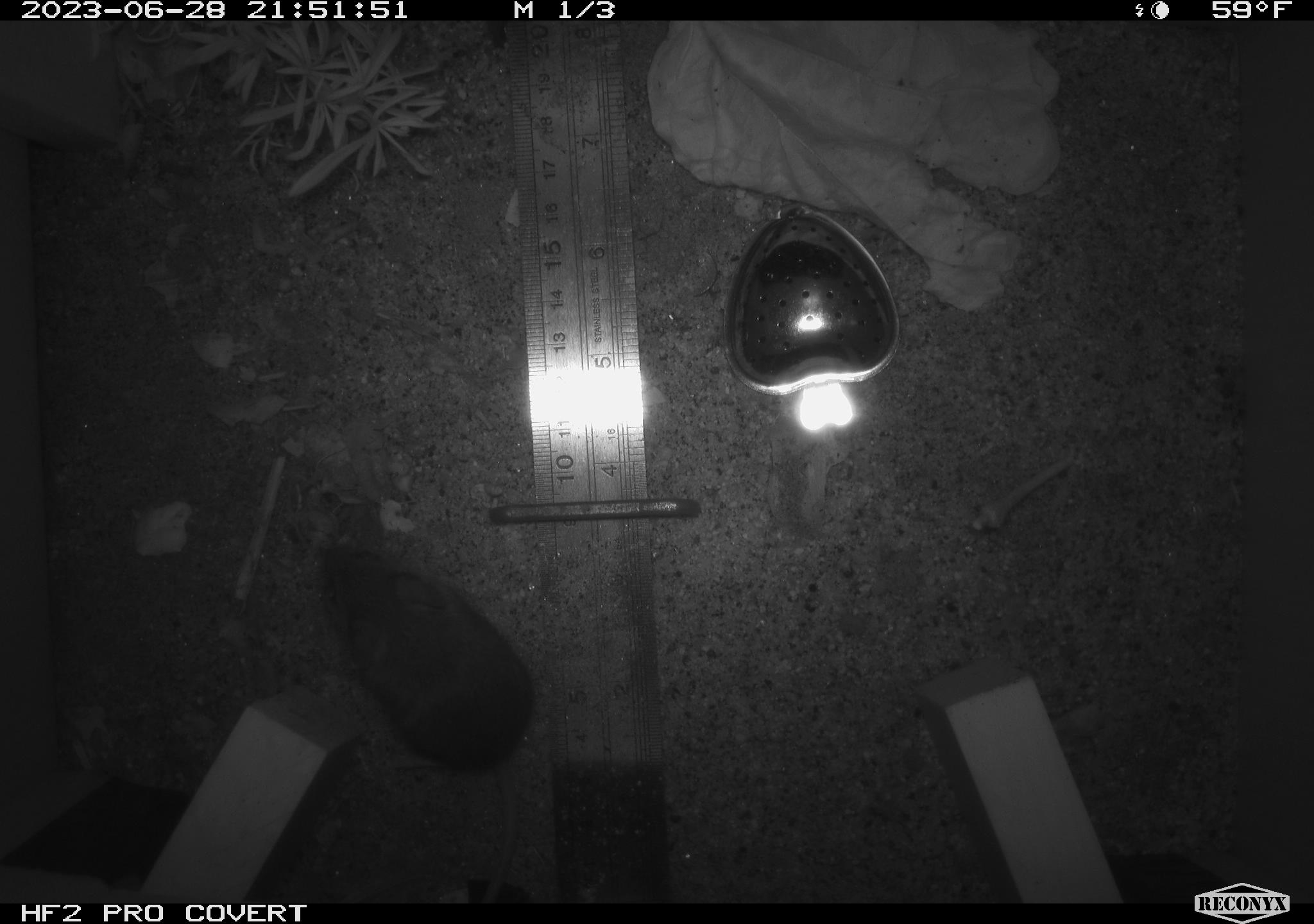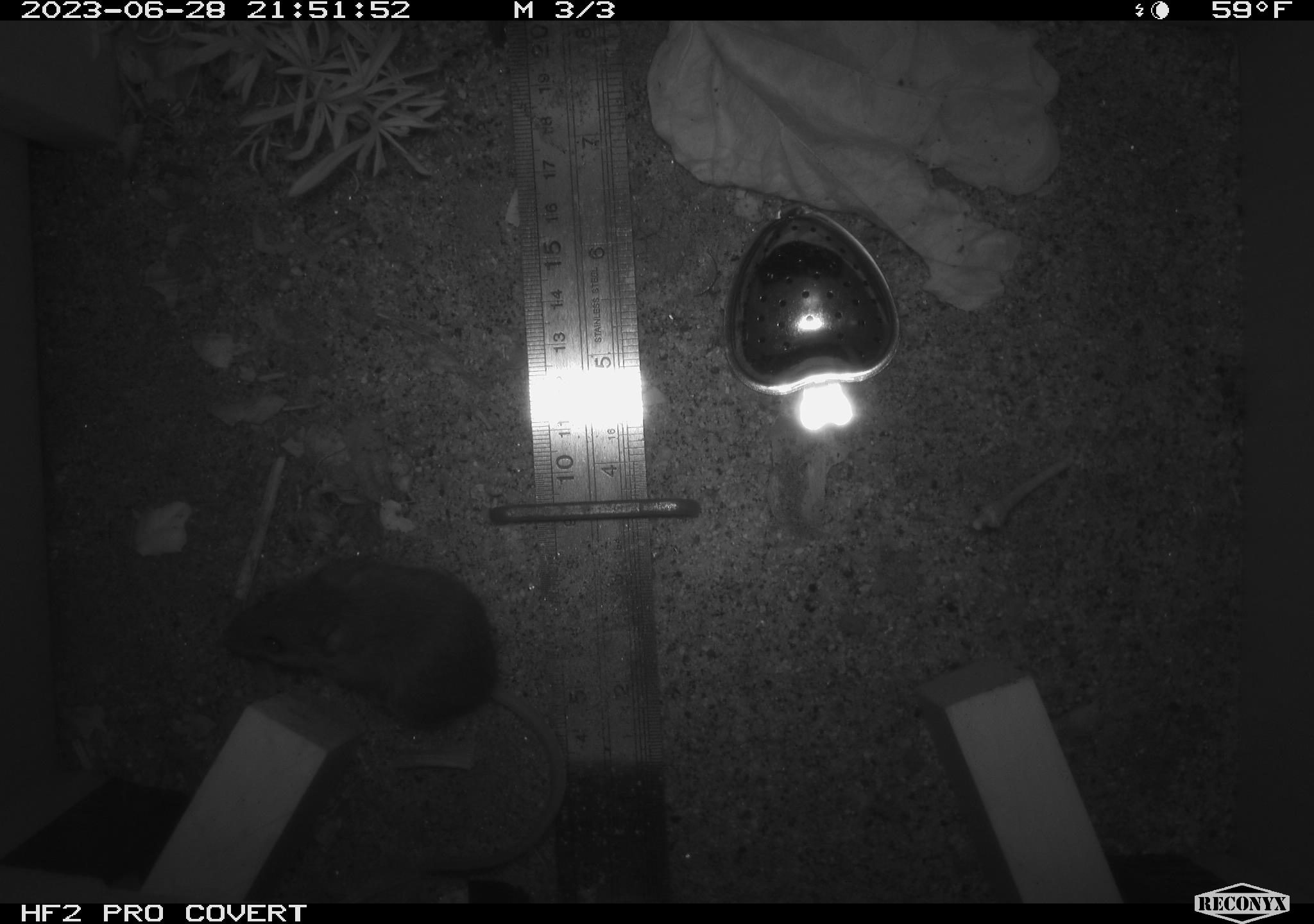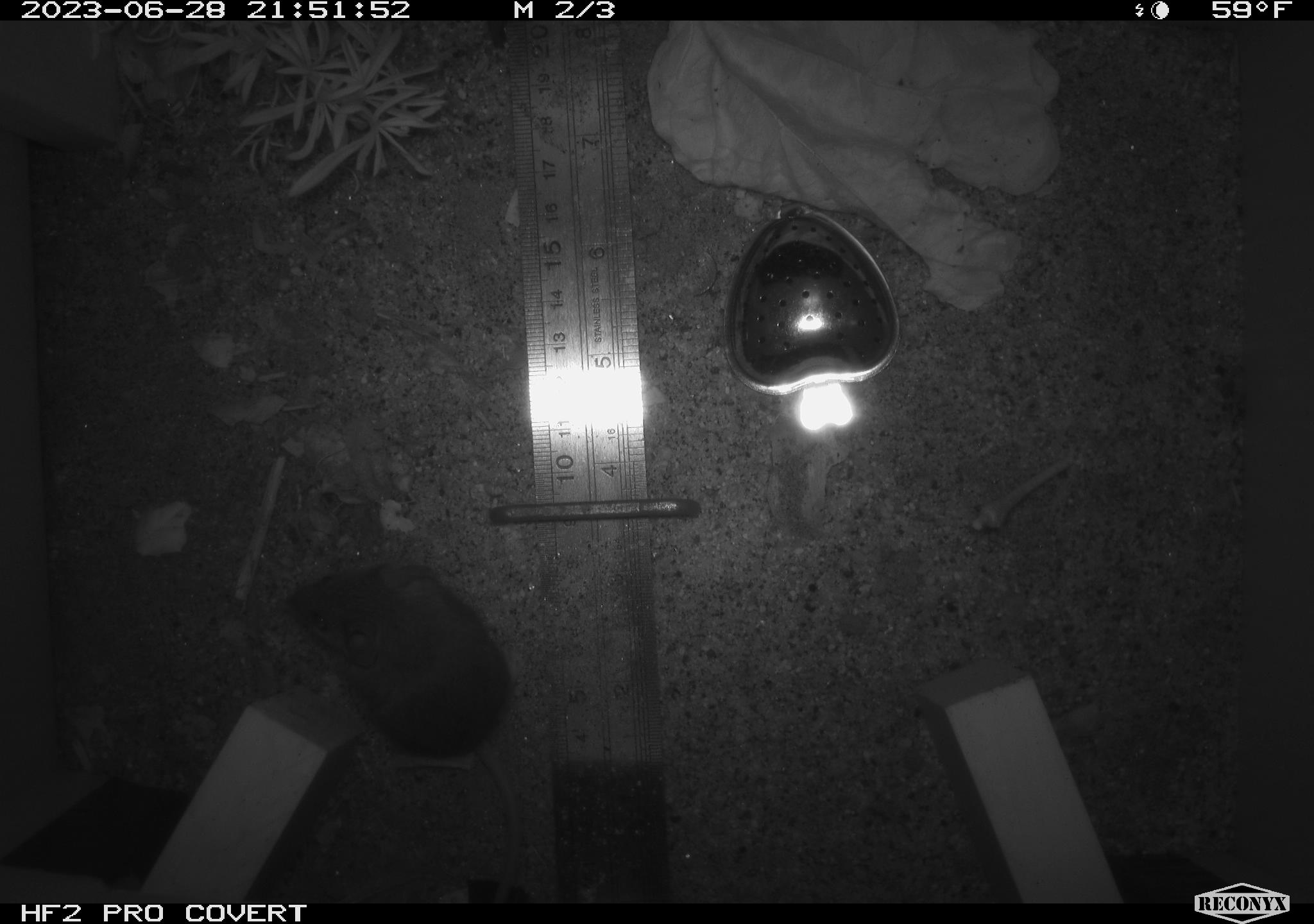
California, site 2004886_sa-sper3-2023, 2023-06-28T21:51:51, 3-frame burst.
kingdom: Animalia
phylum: Chordata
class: Mammalia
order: Rodentia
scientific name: Rodentia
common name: mouse species